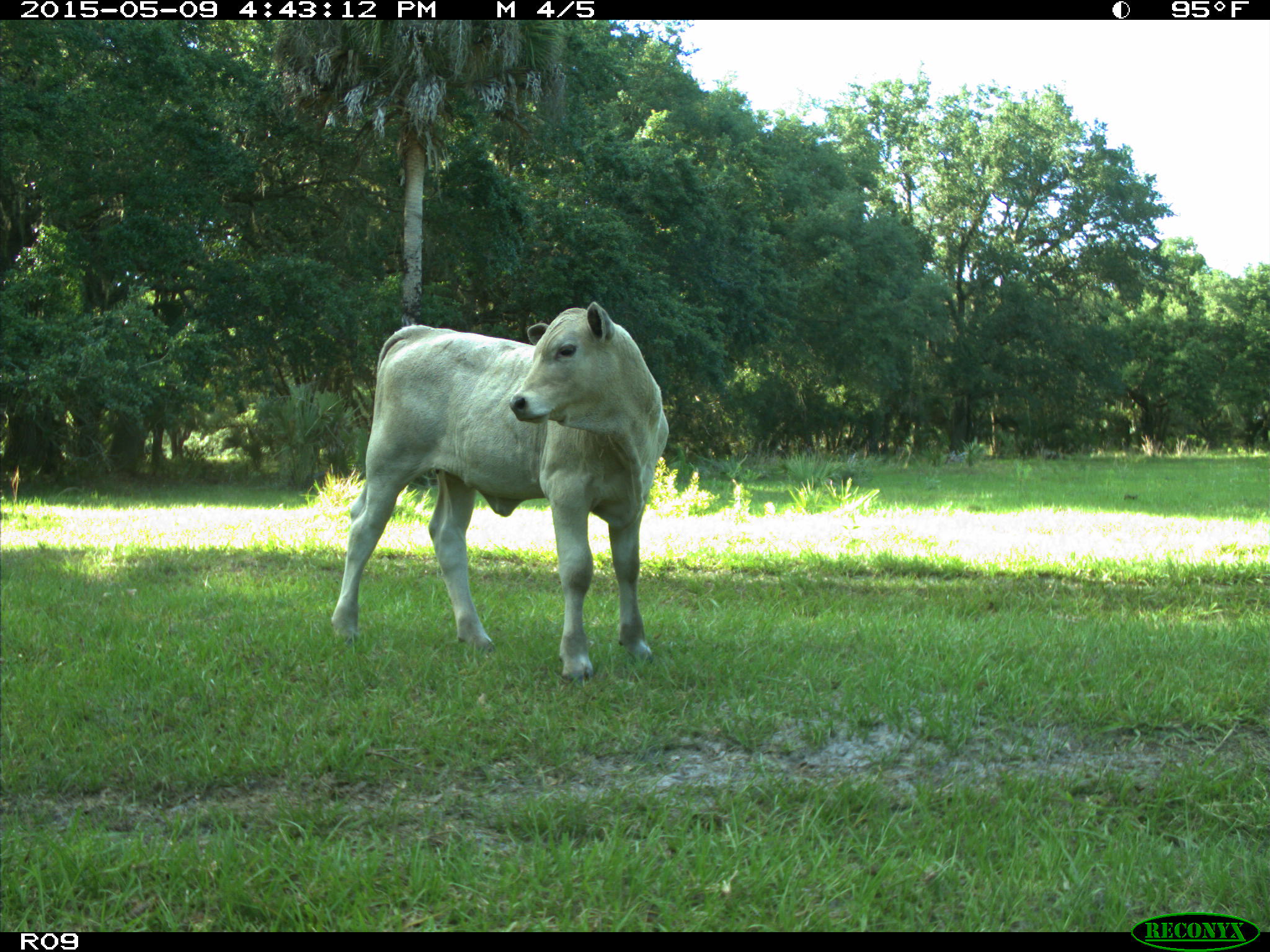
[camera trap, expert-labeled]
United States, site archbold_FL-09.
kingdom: Animalia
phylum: Chordata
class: Mammalia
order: Artiodactyla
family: Bovidae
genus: Bos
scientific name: Bos taurus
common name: domestic cow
Bos taurus (domestic cow).